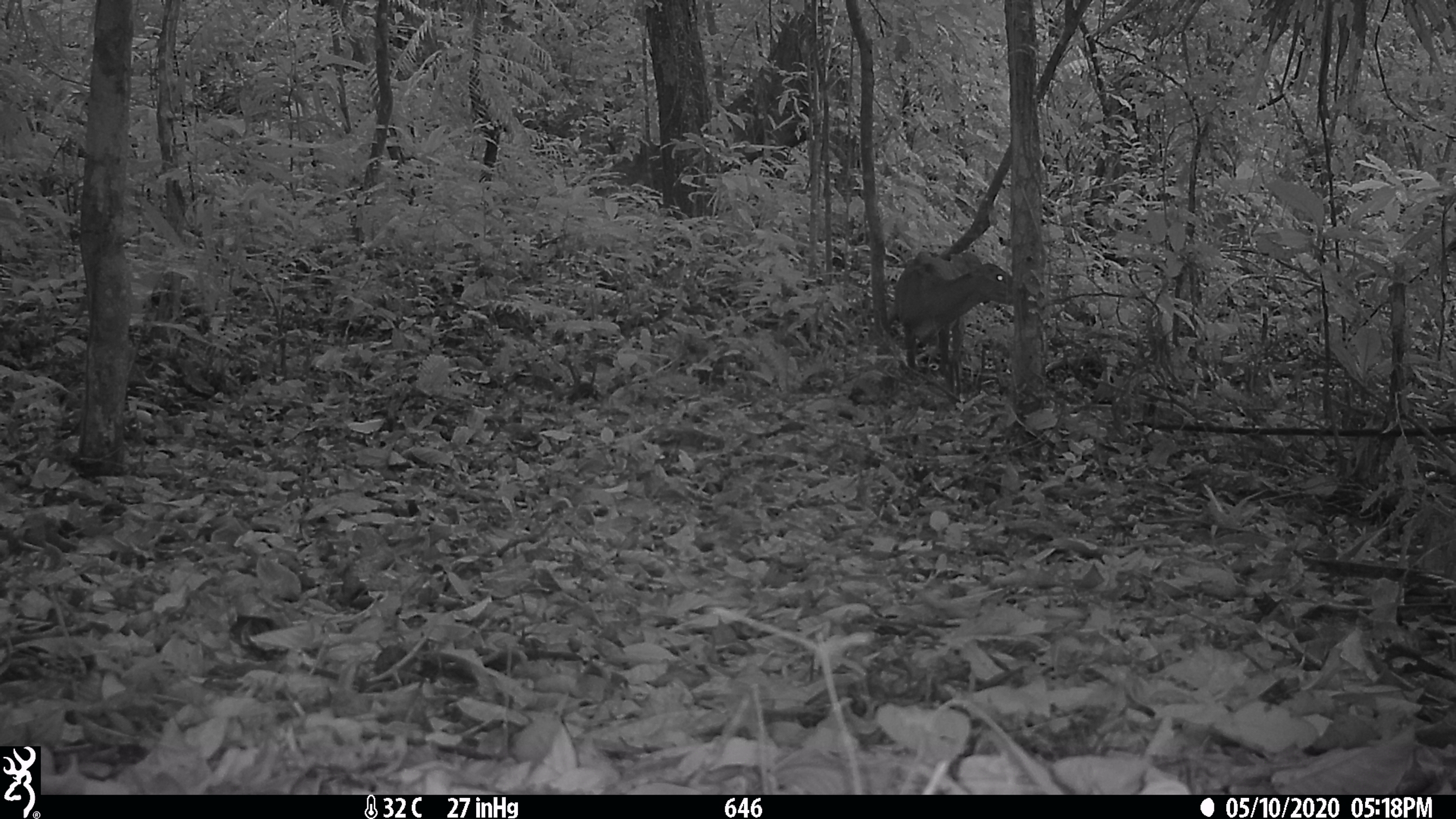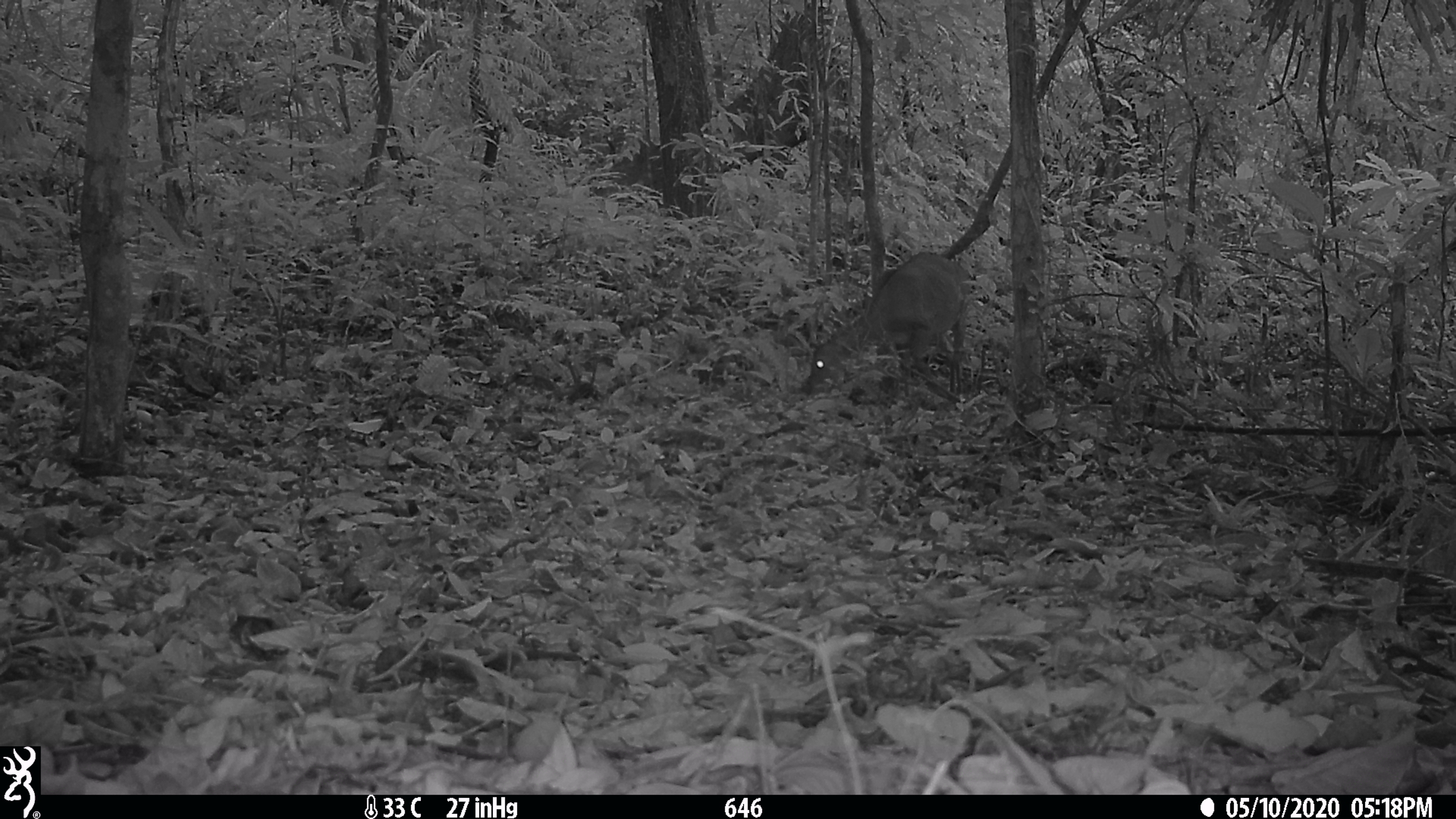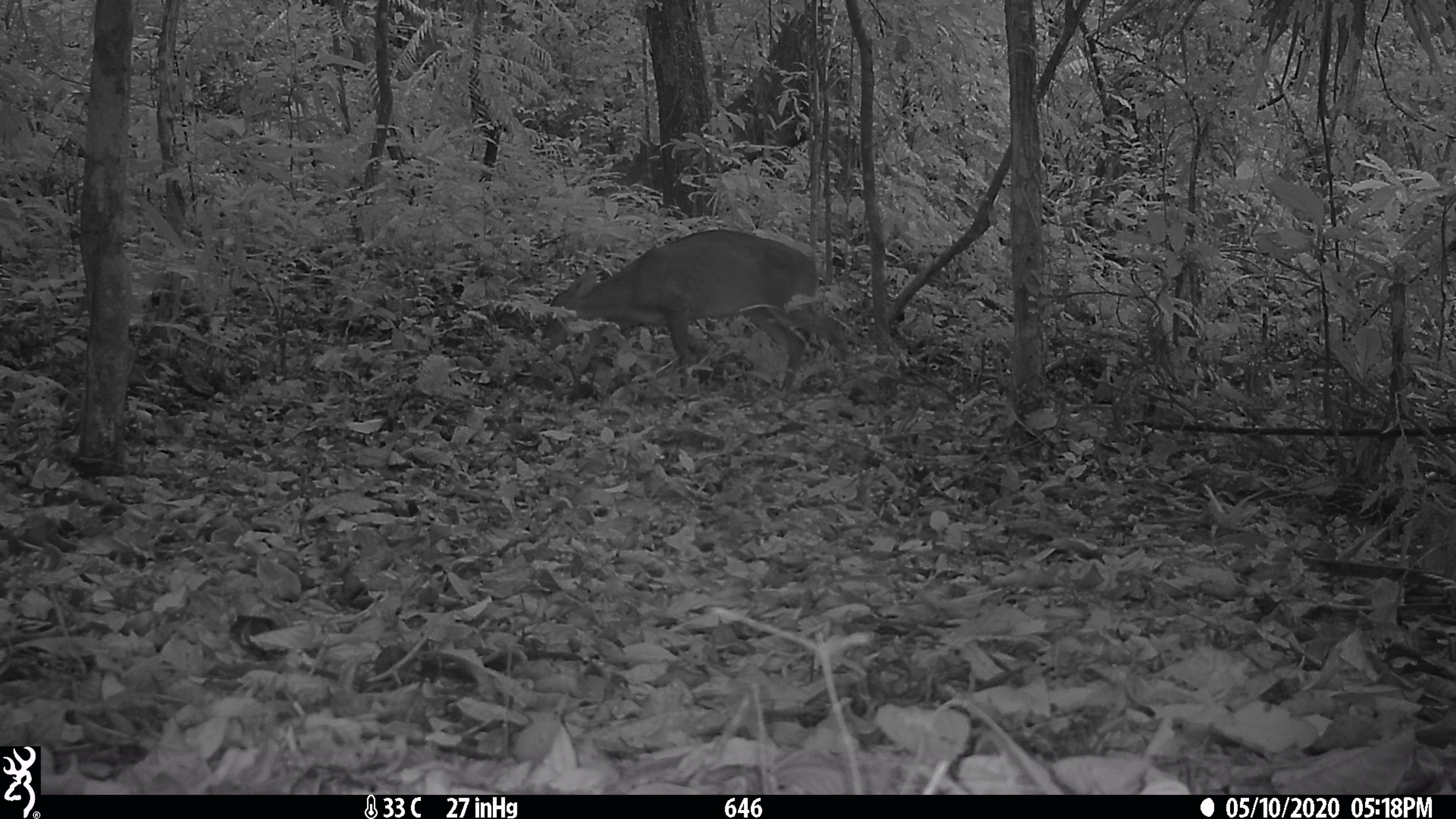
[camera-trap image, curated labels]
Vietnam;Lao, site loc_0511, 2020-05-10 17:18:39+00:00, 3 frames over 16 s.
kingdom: Animalia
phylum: Chordata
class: Mammalia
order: Artiodactyla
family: Cervidae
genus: Muntiacus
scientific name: Muntiacus vuquangensis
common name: large-antlered muntjac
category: large antlered muntjac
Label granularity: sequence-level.